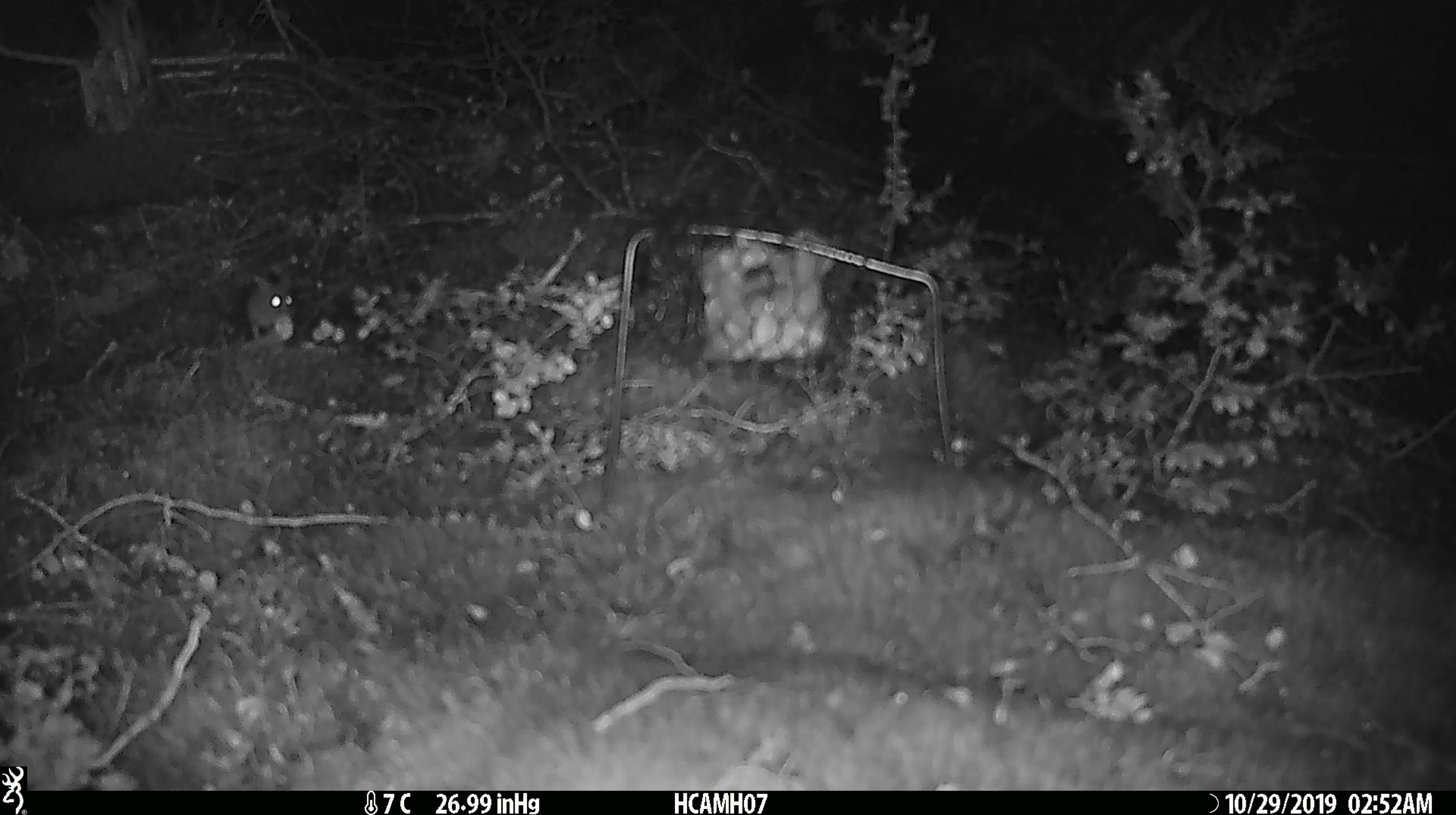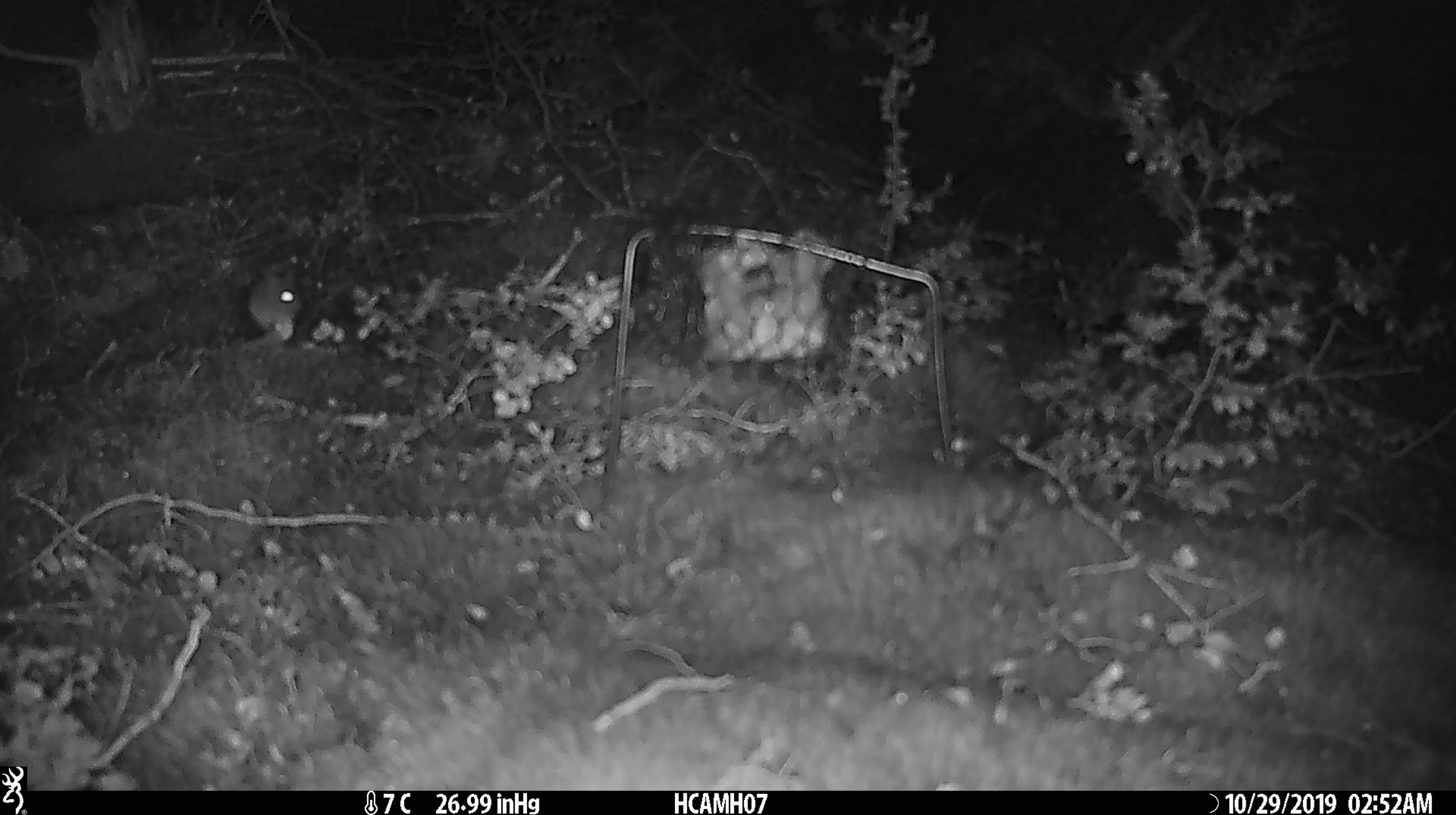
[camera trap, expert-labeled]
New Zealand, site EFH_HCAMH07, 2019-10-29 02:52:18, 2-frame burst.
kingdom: Animalia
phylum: Chordata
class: Mammalia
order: Rodentia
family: Muridae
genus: Mus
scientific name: Mus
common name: mouse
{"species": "mouse (Mus)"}